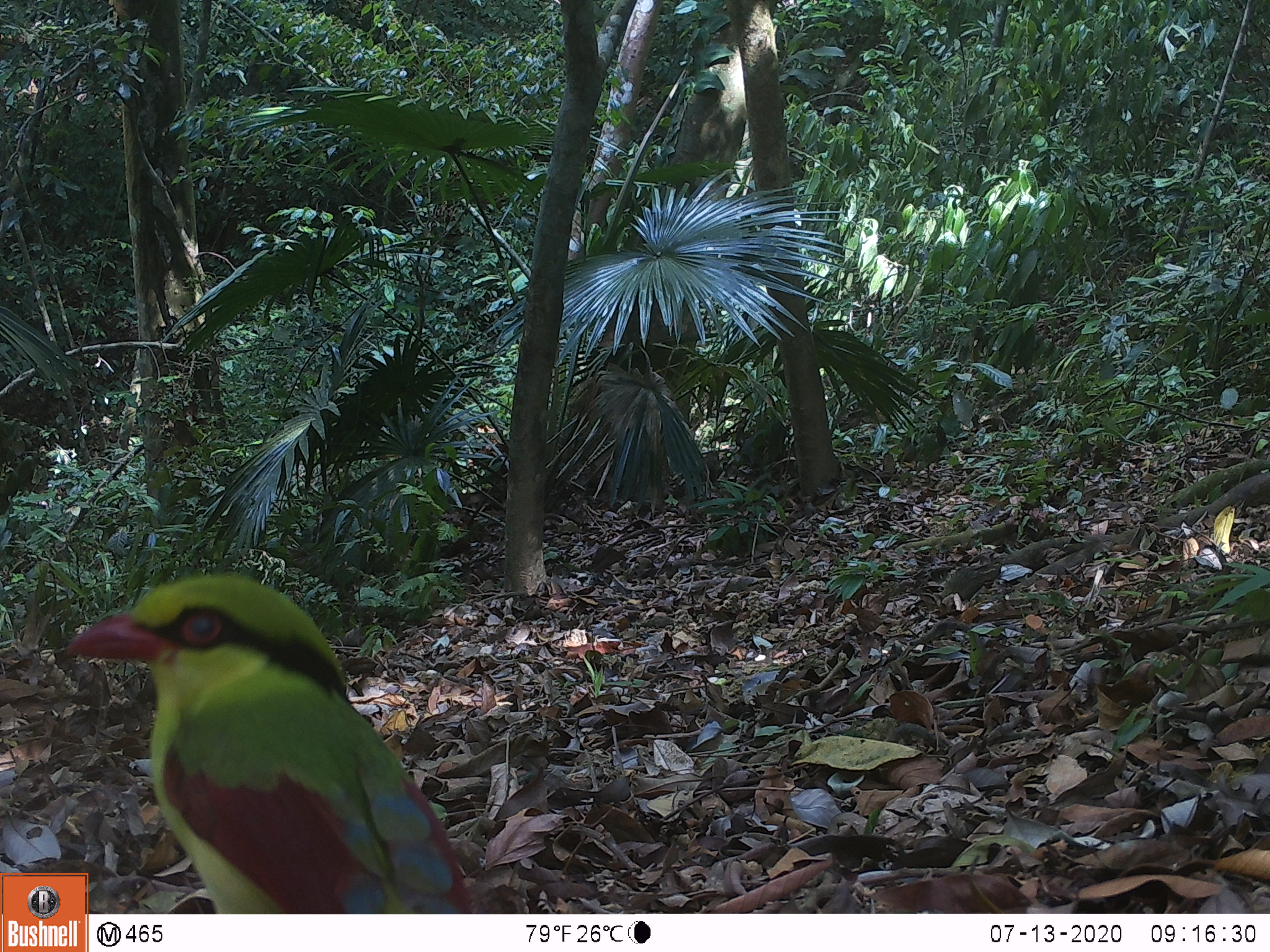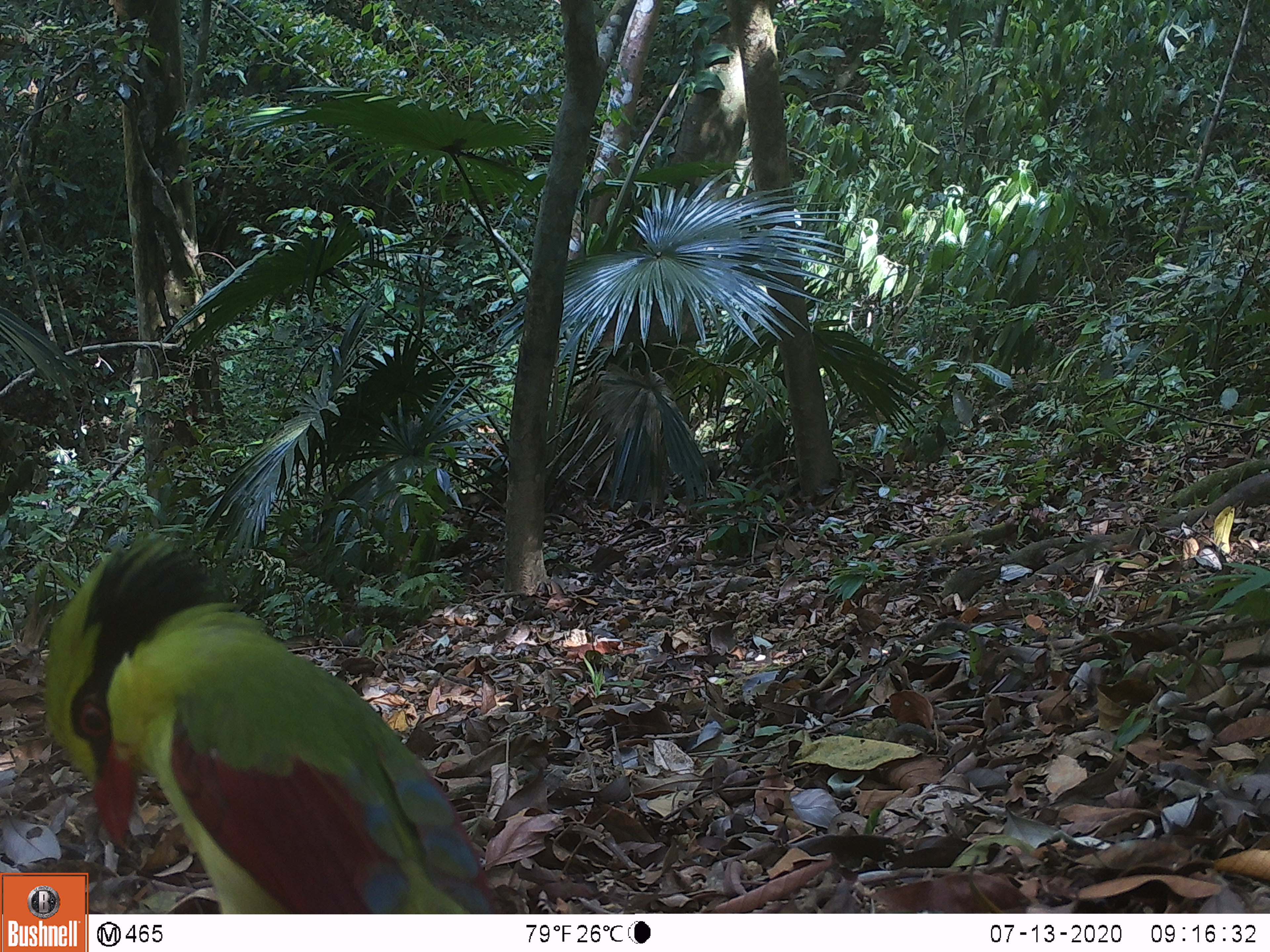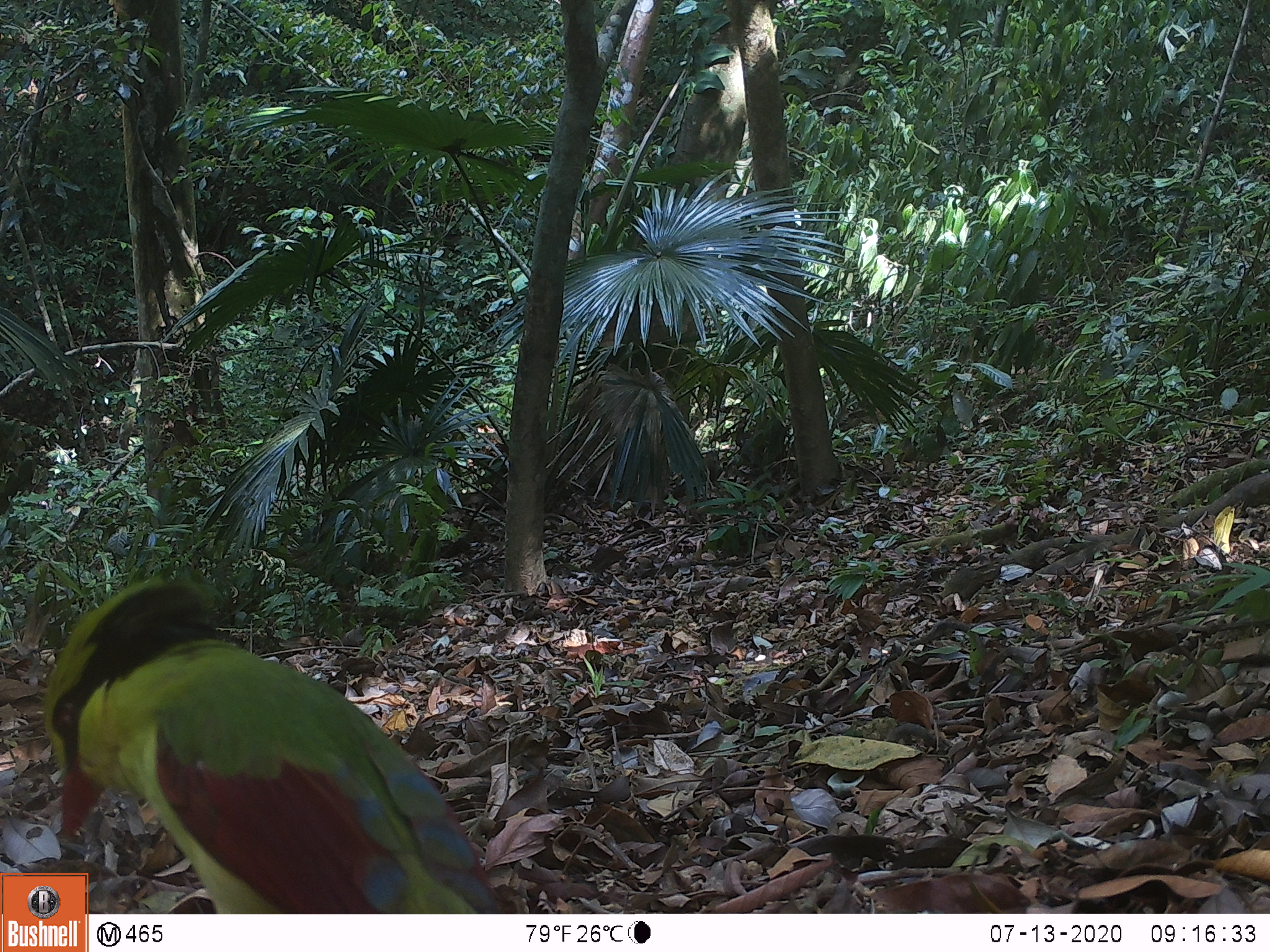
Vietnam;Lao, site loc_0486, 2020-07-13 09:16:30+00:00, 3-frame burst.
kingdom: Animalia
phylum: Chordata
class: Aves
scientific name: Aves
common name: bird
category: unidentified bird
Unidentified bird (bird) (Aves). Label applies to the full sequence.